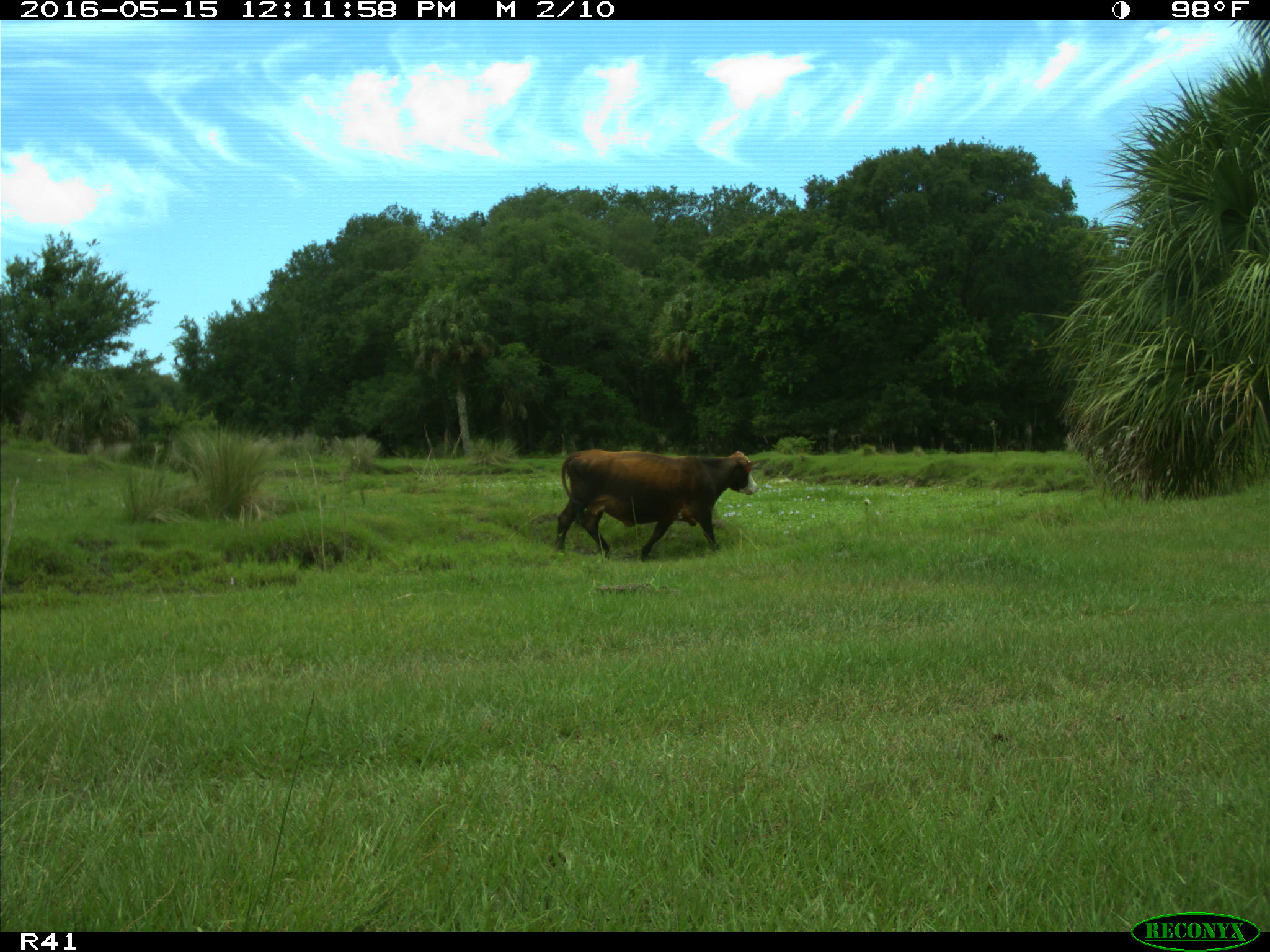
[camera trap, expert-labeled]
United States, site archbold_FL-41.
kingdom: Animalia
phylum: Chordata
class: Mammalia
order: Artiodactyla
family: Bovidae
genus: Bos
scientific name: Bos taurus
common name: domestic cow